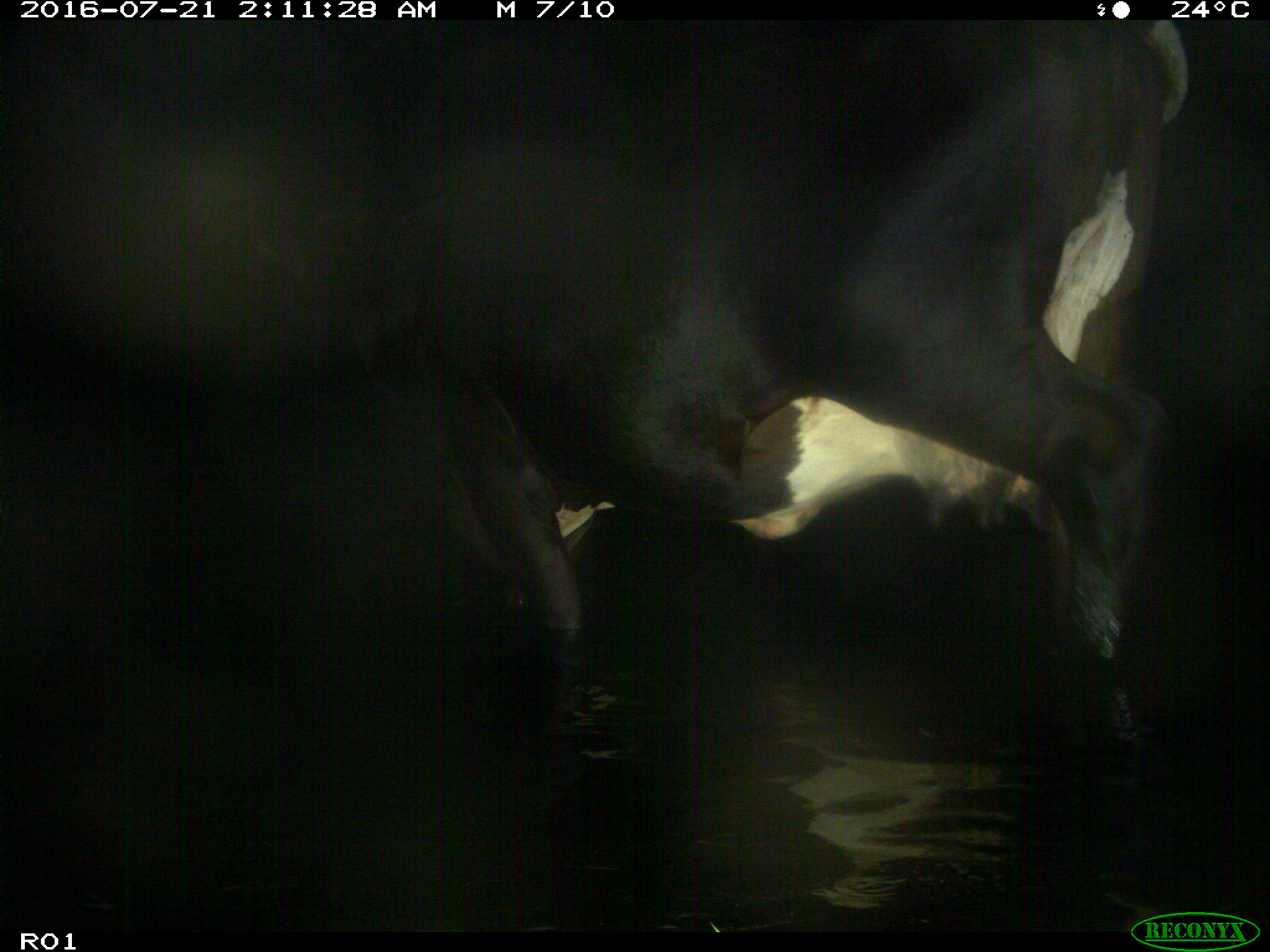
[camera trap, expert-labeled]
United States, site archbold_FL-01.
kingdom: Animalia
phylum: Chordata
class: Mammalia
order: Artiodactyla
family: Bovidae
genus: Bos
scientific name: Bos taurus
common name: domestic cow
Bos taurus (domestic cow).